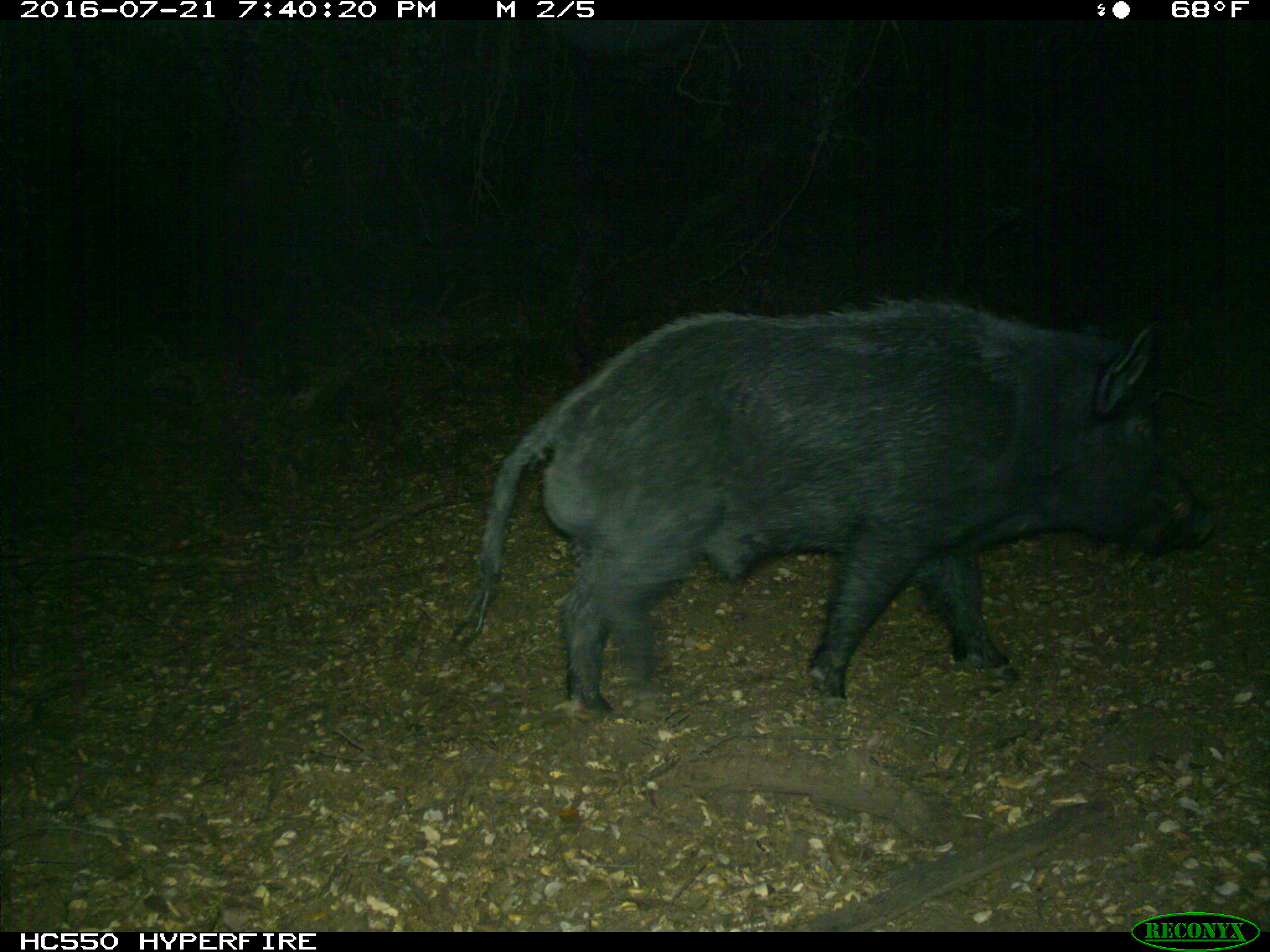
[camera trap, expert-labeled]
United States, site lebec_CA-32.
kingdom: Animalia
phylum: Chordata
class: Mammalia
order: Artiodactyla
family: Suidae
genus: Sus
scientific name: Sus scrofa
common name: wild boar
Sus scrofa (wild boar).